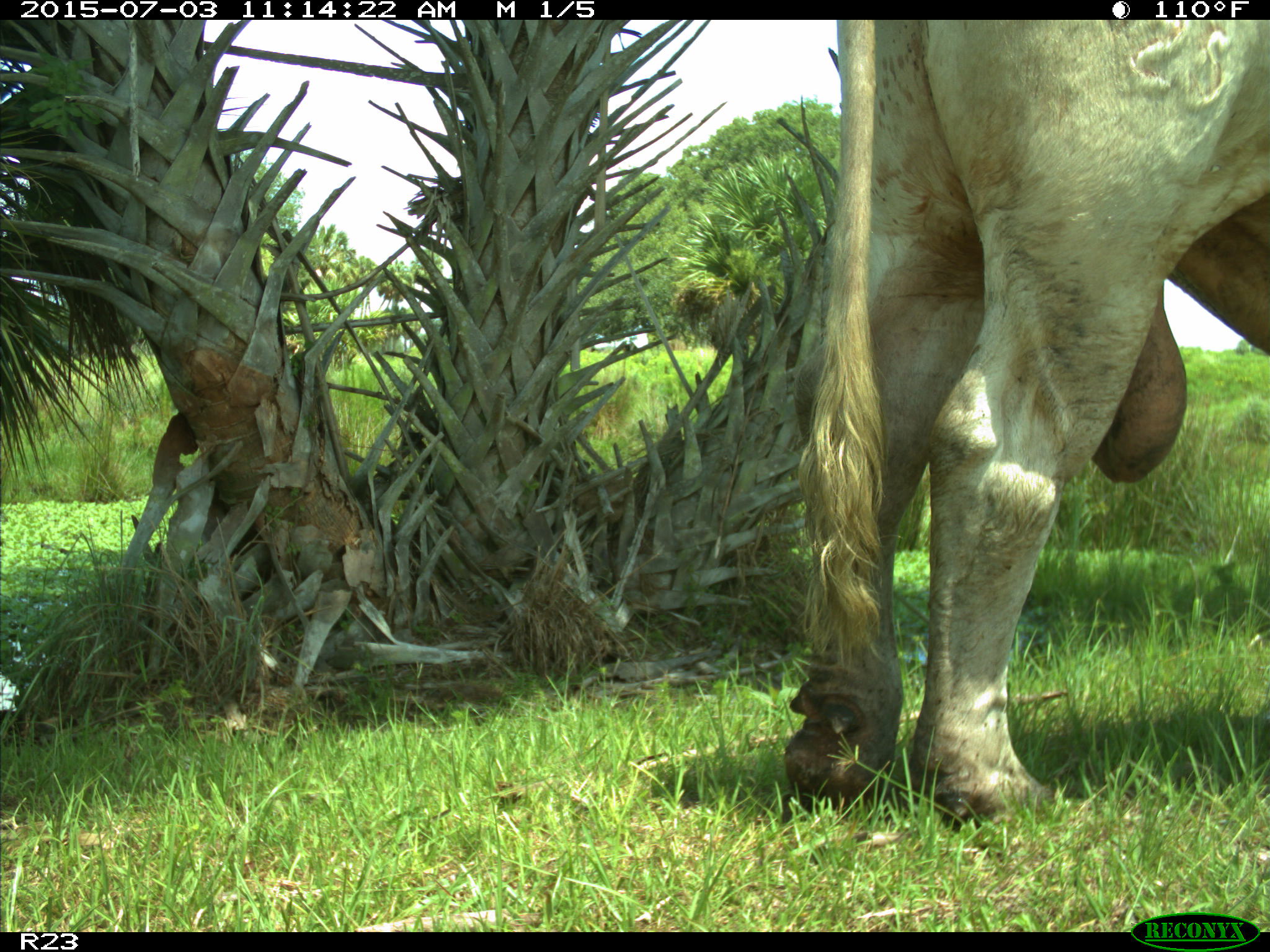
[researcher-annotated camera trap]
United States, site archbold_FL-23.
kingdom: Animalia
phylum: Chordata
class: Mammalia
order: Artiodactyla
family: Bovidae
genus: Bos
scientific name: Bos taurus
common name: domestic cow